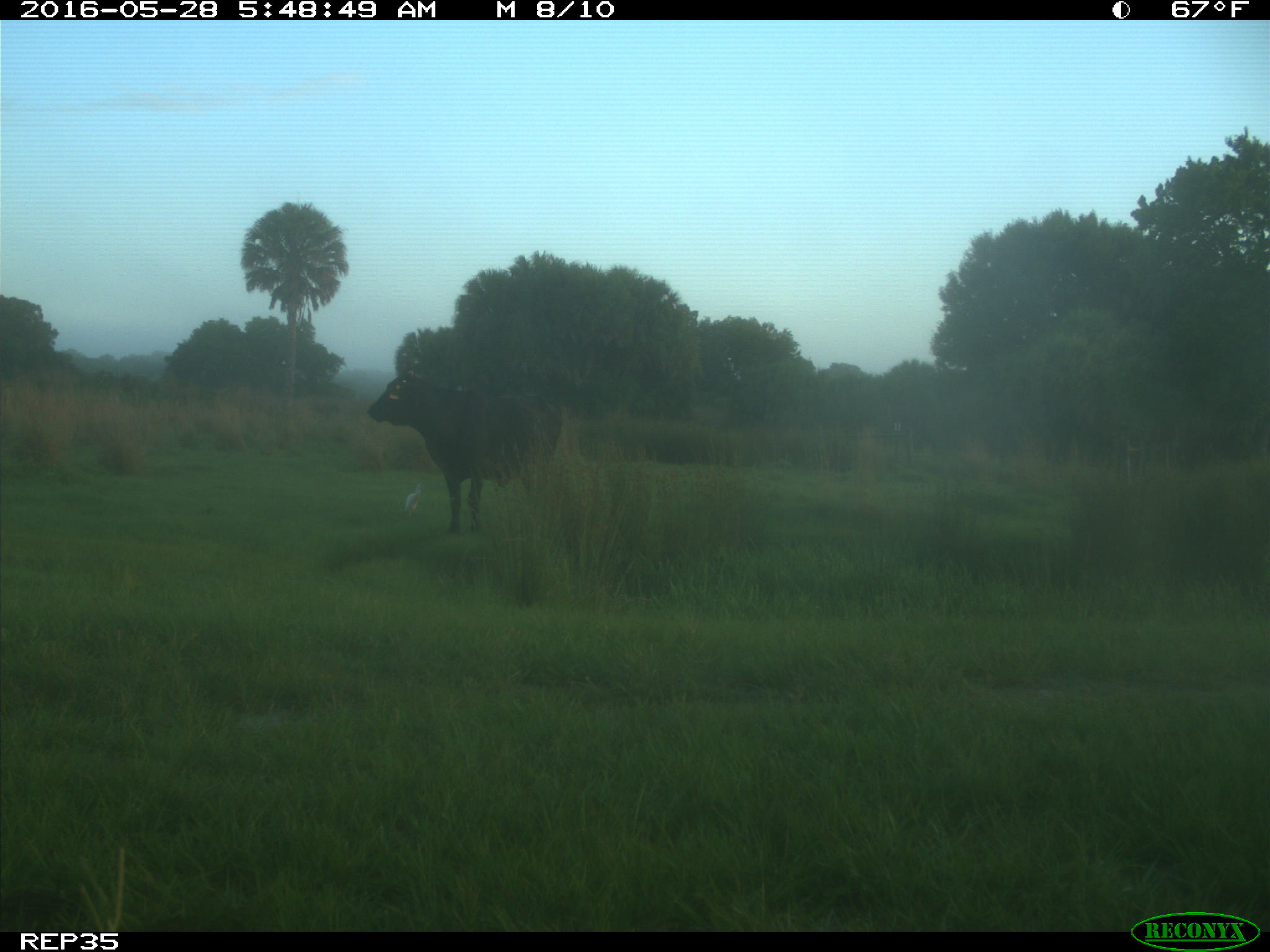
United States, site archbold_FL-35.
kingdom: Animalia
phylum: Chordata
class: Mammalia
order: Artiodactyla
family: Bovidae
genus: Bos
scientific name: Bos taurus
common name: domestic cow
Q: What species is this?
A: Bos taurus (domestic cow).